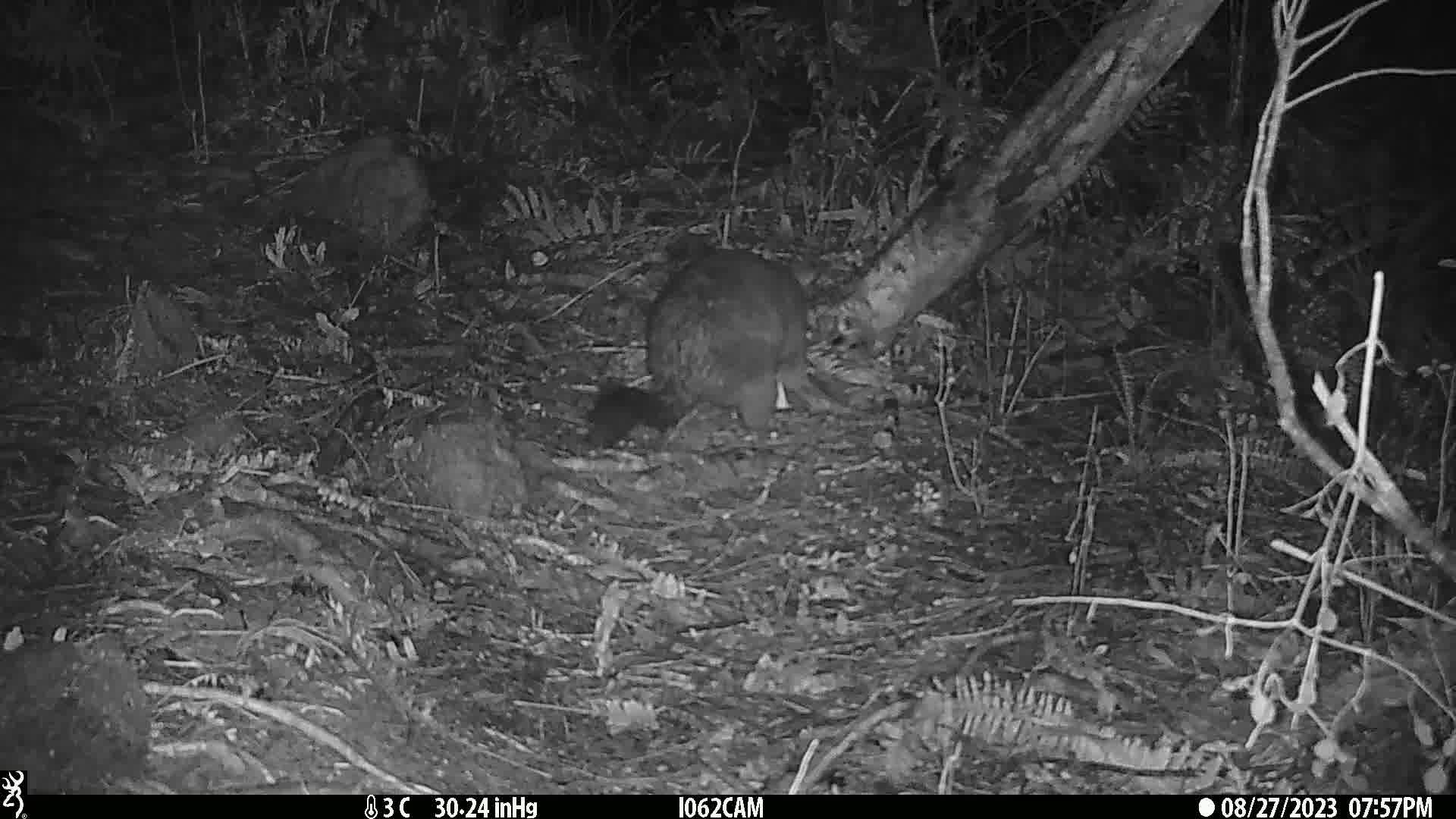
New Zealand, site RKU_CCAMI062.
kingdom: Animalia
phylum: Chordata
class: Mammalia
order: Diprotodontia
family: Phalangeridae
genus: Trichosurus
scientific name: Trichosurus vulpecula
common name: common brushtail possum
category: possum